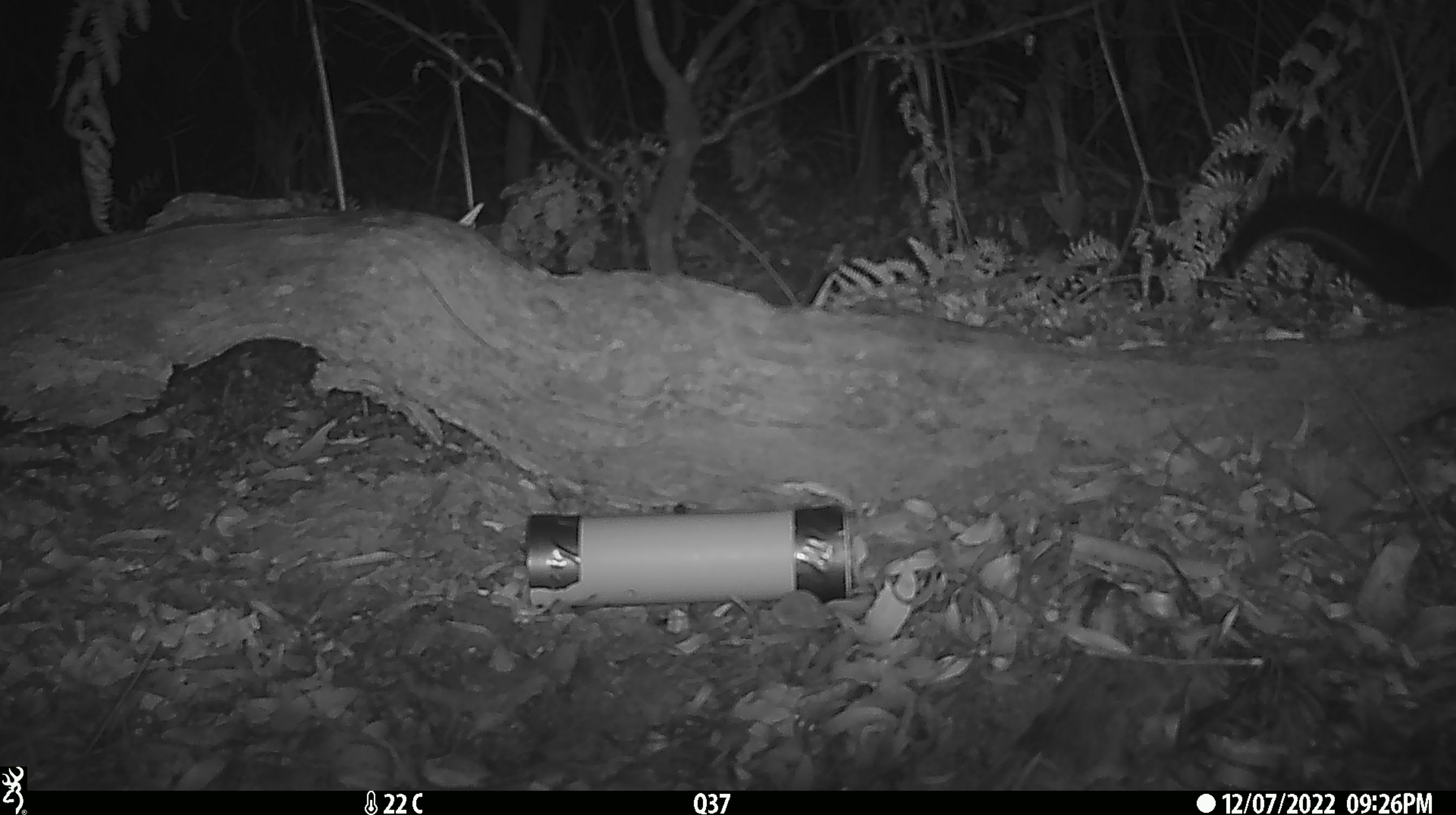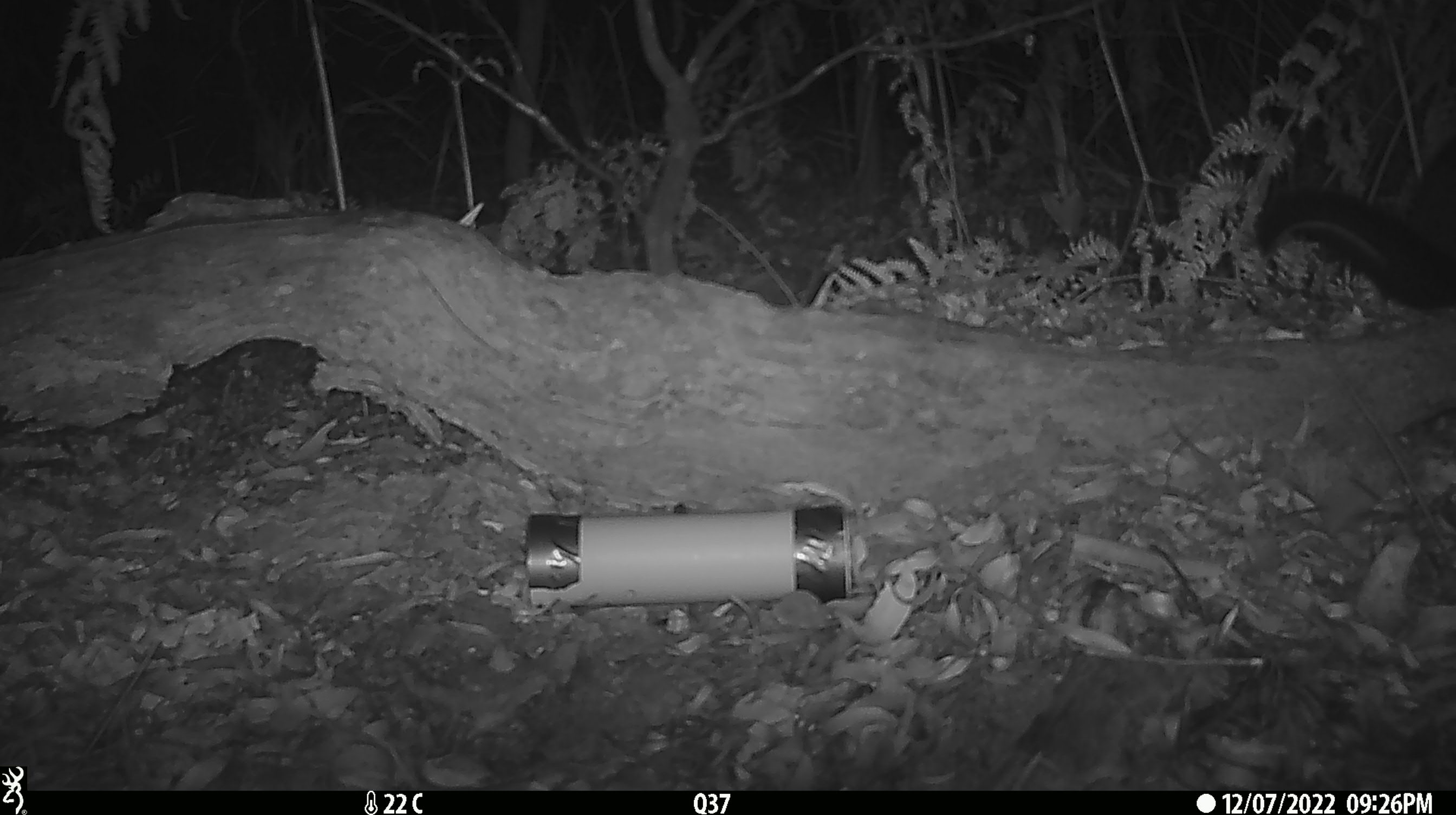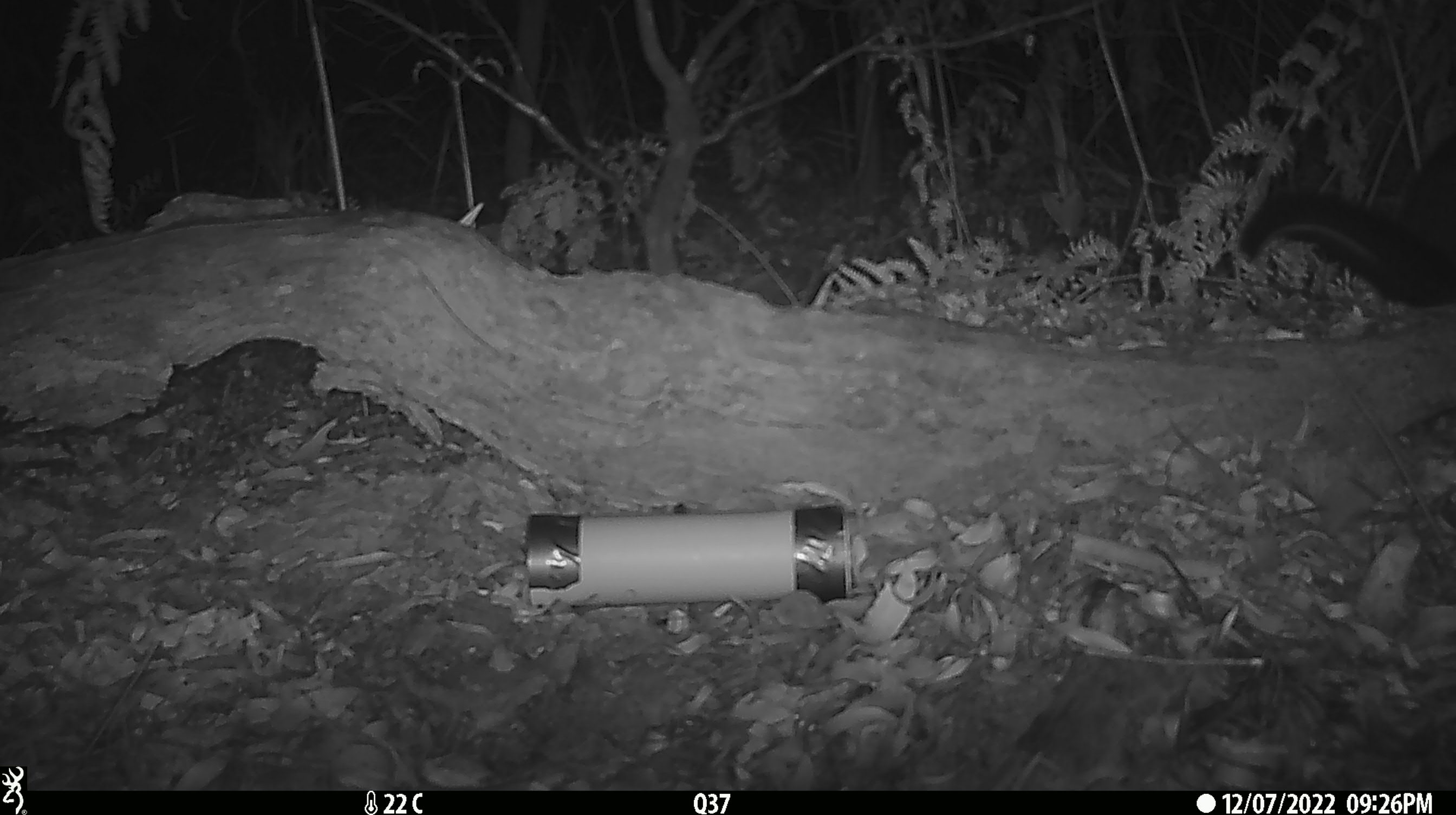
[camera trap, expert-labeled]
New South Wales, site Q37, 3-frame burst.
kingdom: Animalia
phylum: Chordata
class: Mammalia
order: Diprotodontia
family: Phalangeridae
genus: Trichosurus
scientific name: Trichosurus vulpecula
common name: common brushtail possum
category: possum